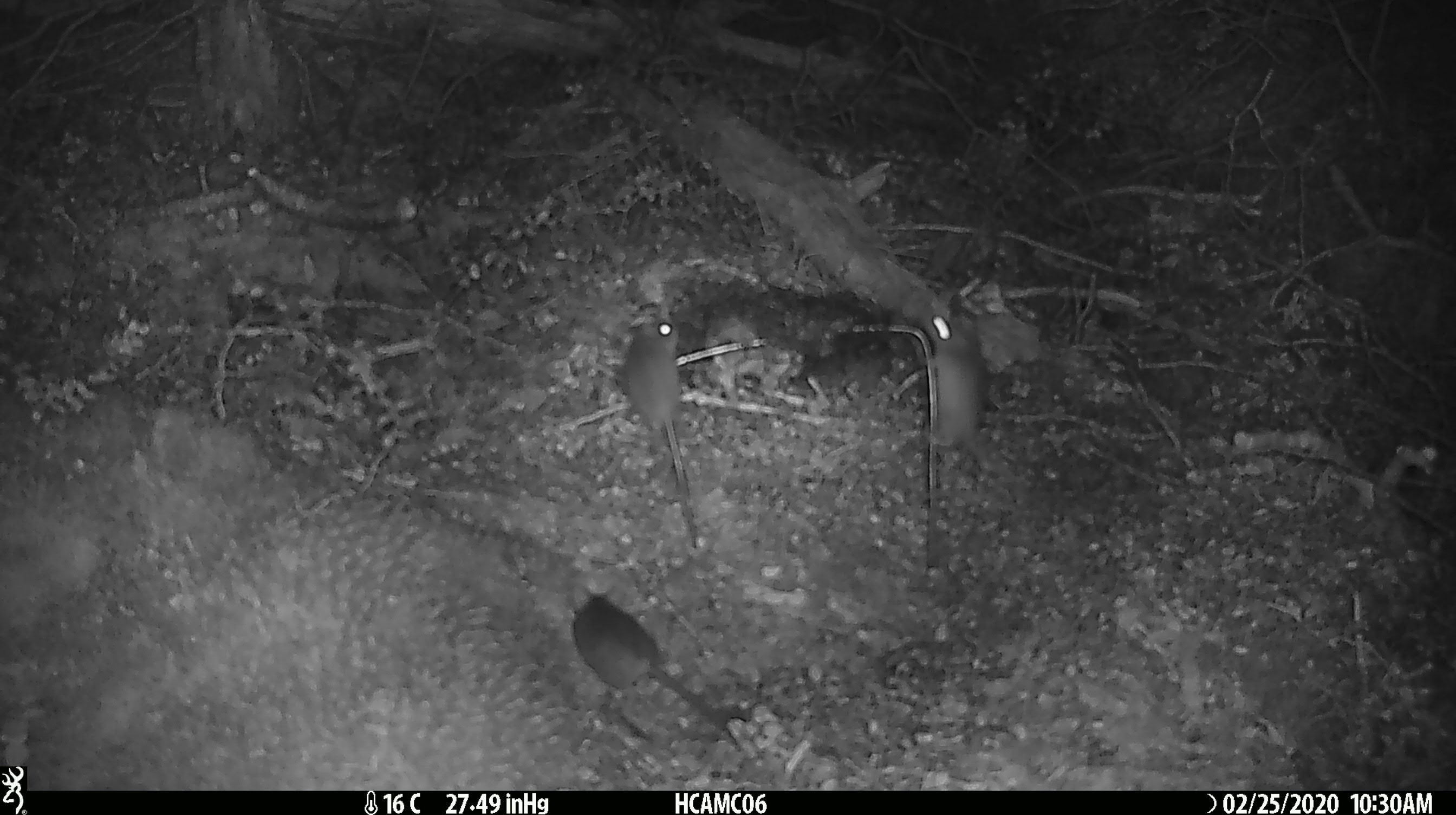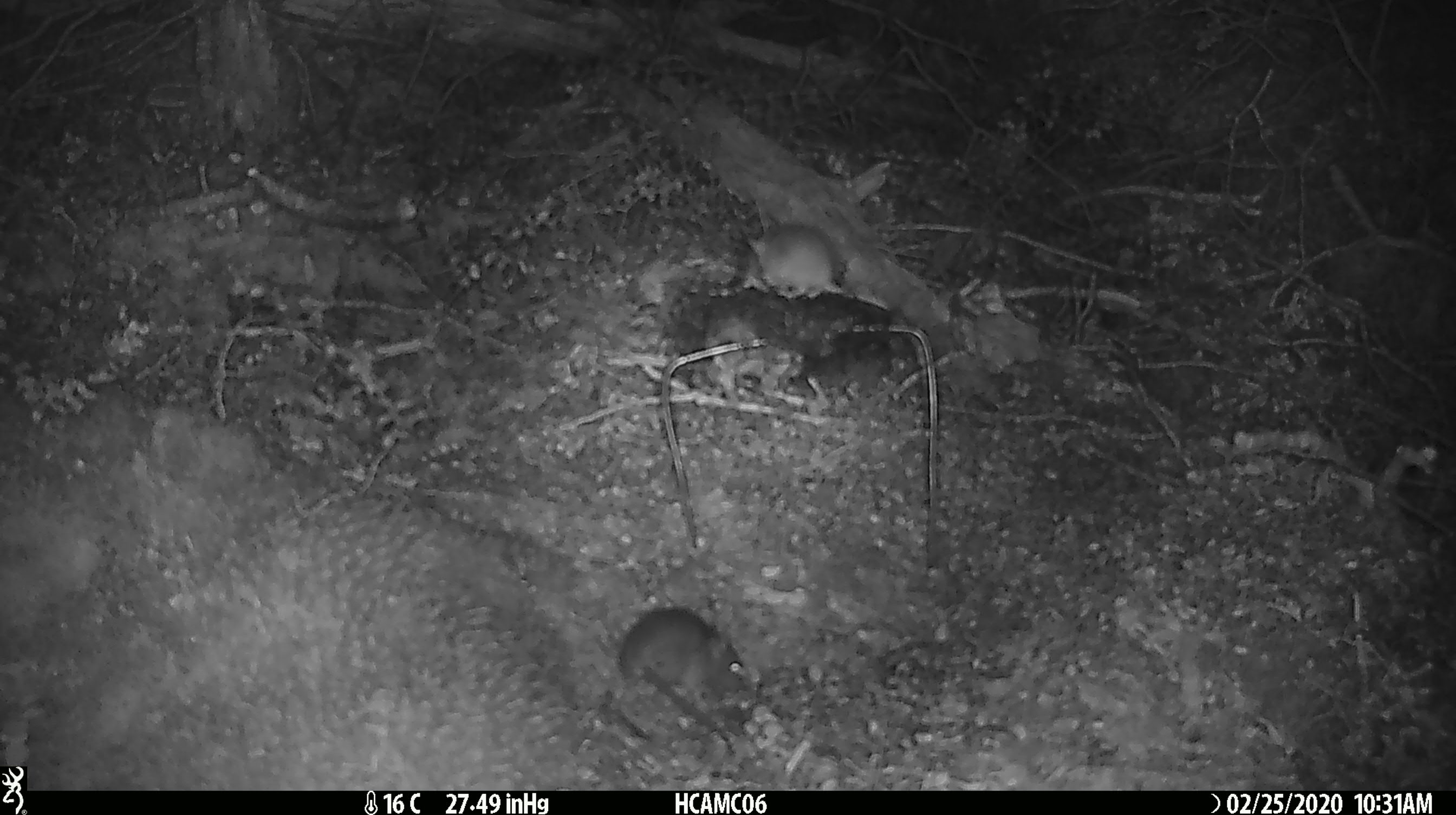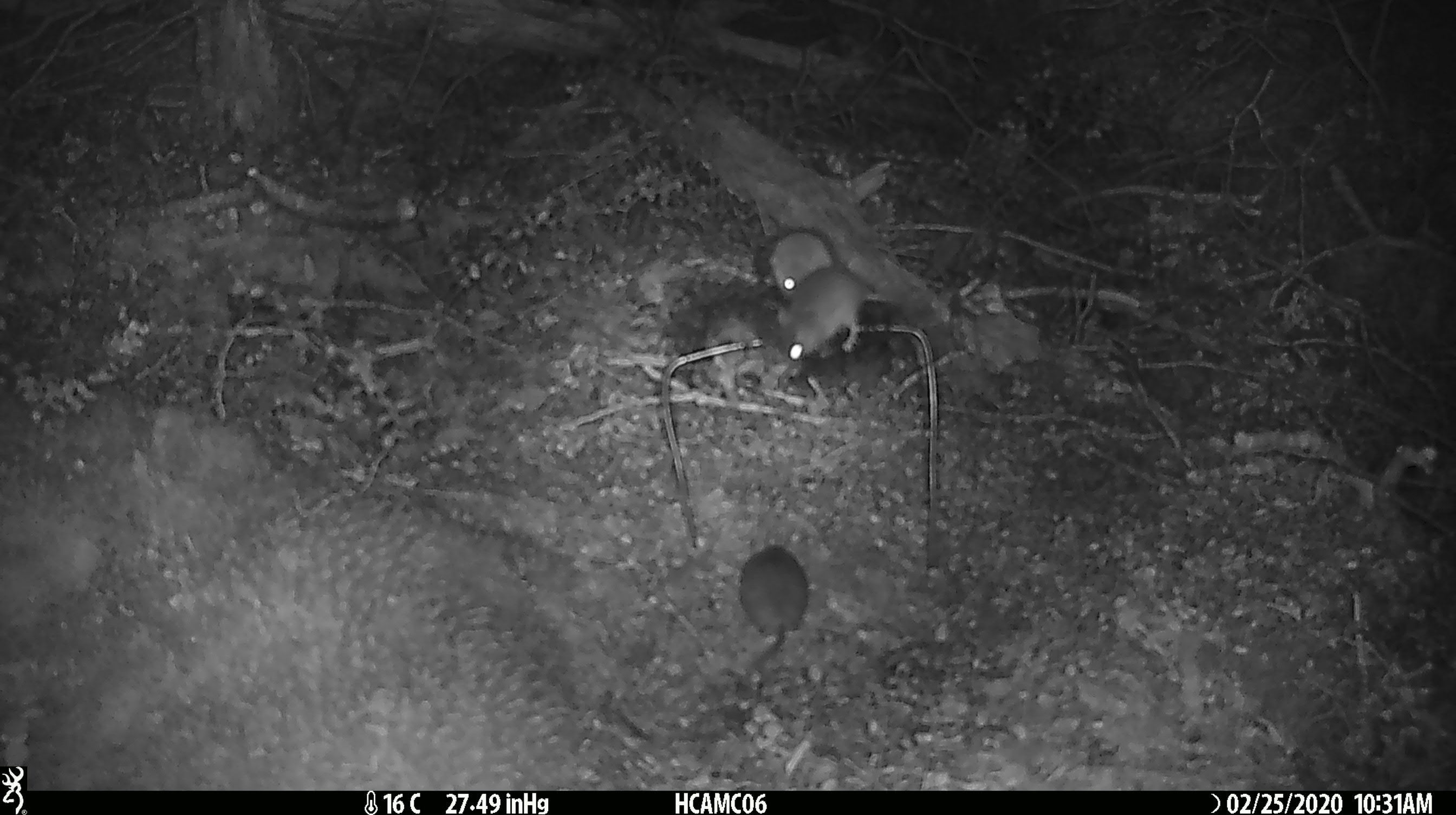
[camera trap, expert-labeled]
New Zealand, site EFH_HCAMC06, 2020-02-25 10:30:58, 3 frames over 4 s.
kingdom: Animalia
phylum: Chordata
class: Mammalia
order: Rodentia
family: Muridae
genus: Mus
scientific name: Mus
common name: mouse